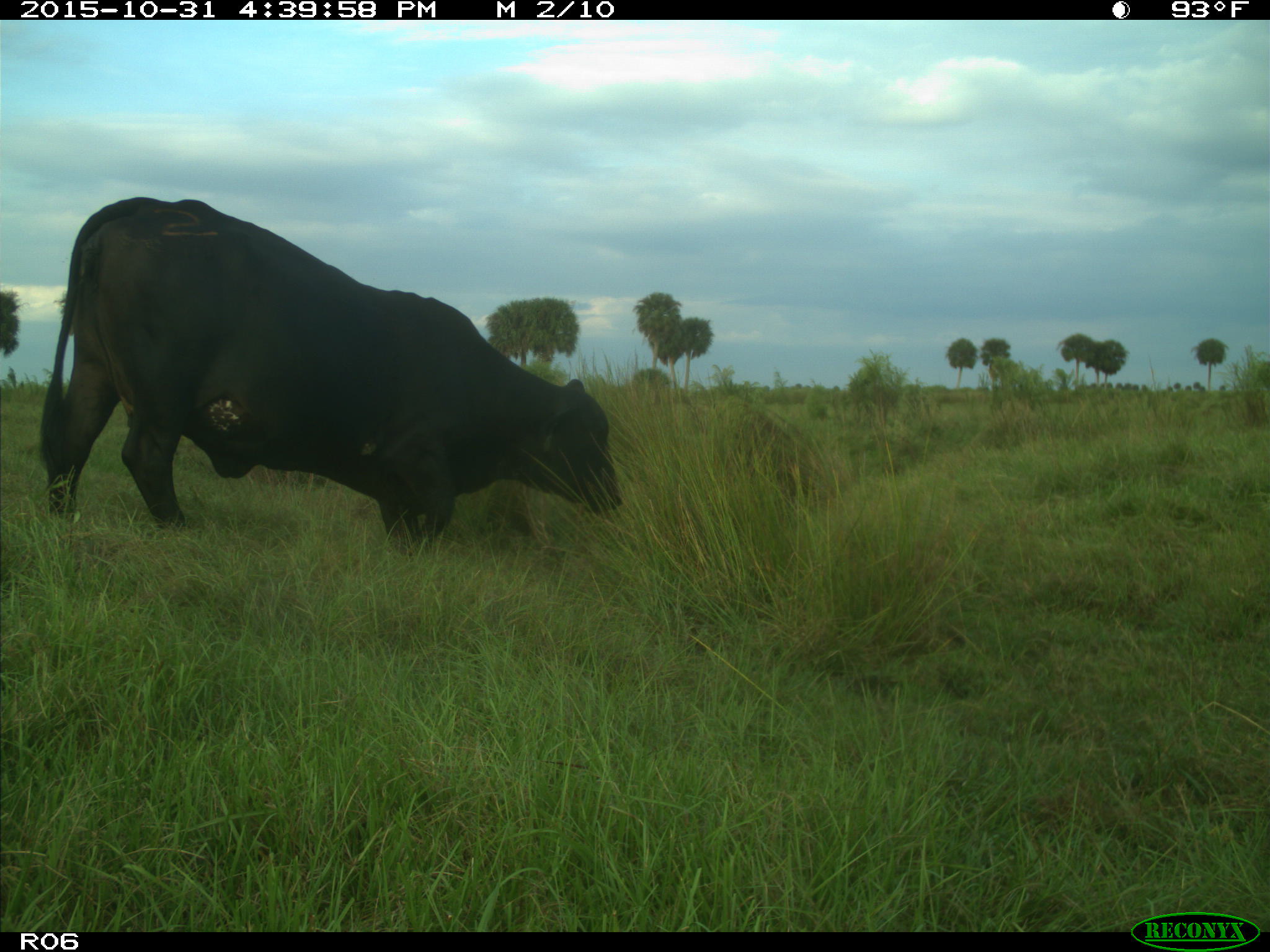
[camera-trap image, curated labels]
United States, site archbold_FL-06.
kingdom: Animalia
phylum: Chordata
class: Mammalia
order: Artiodactyla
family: Bovidae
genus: Bos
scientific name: Bos taurus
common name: domestic cow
Bos taurus (domestic cow).